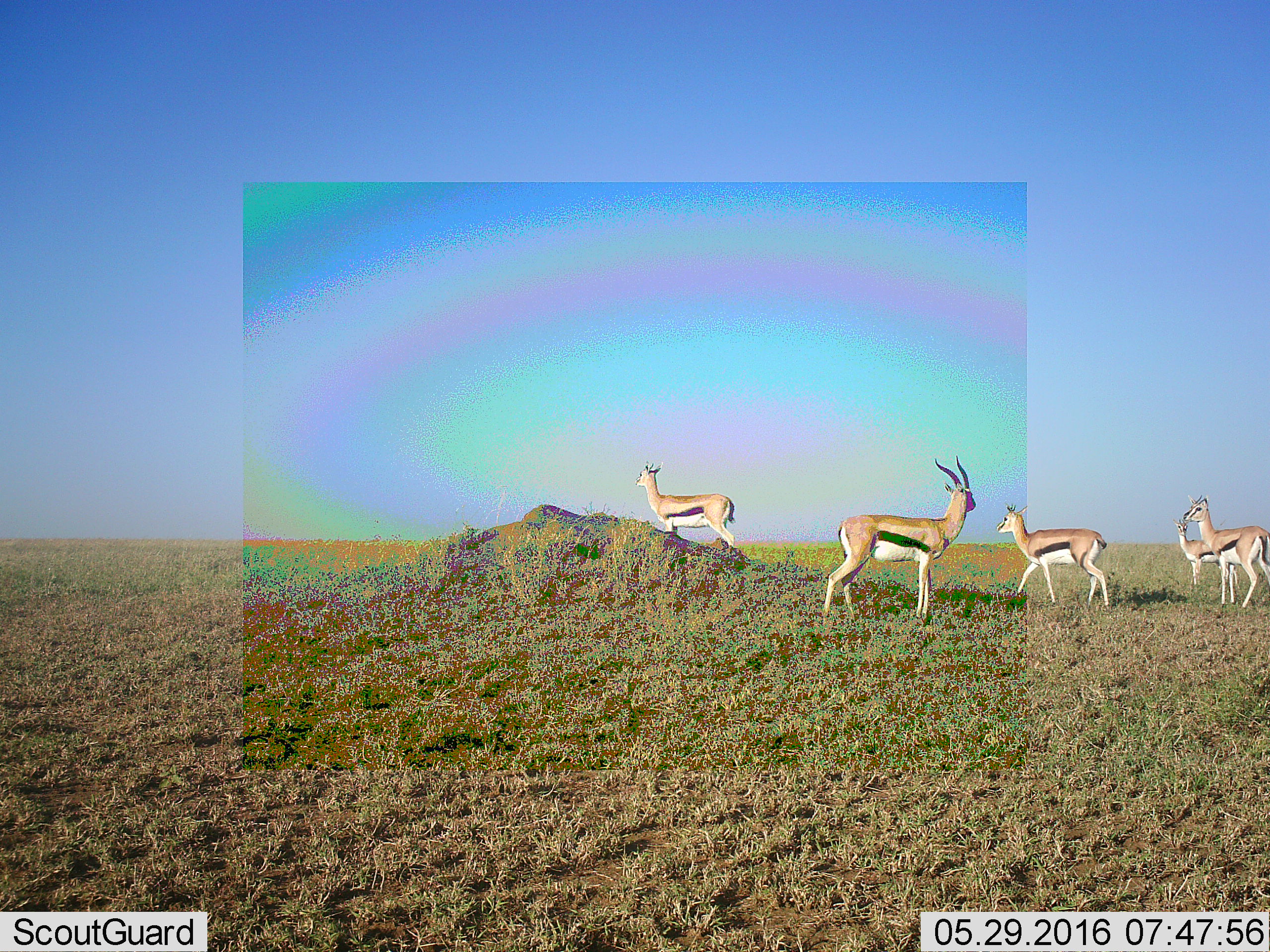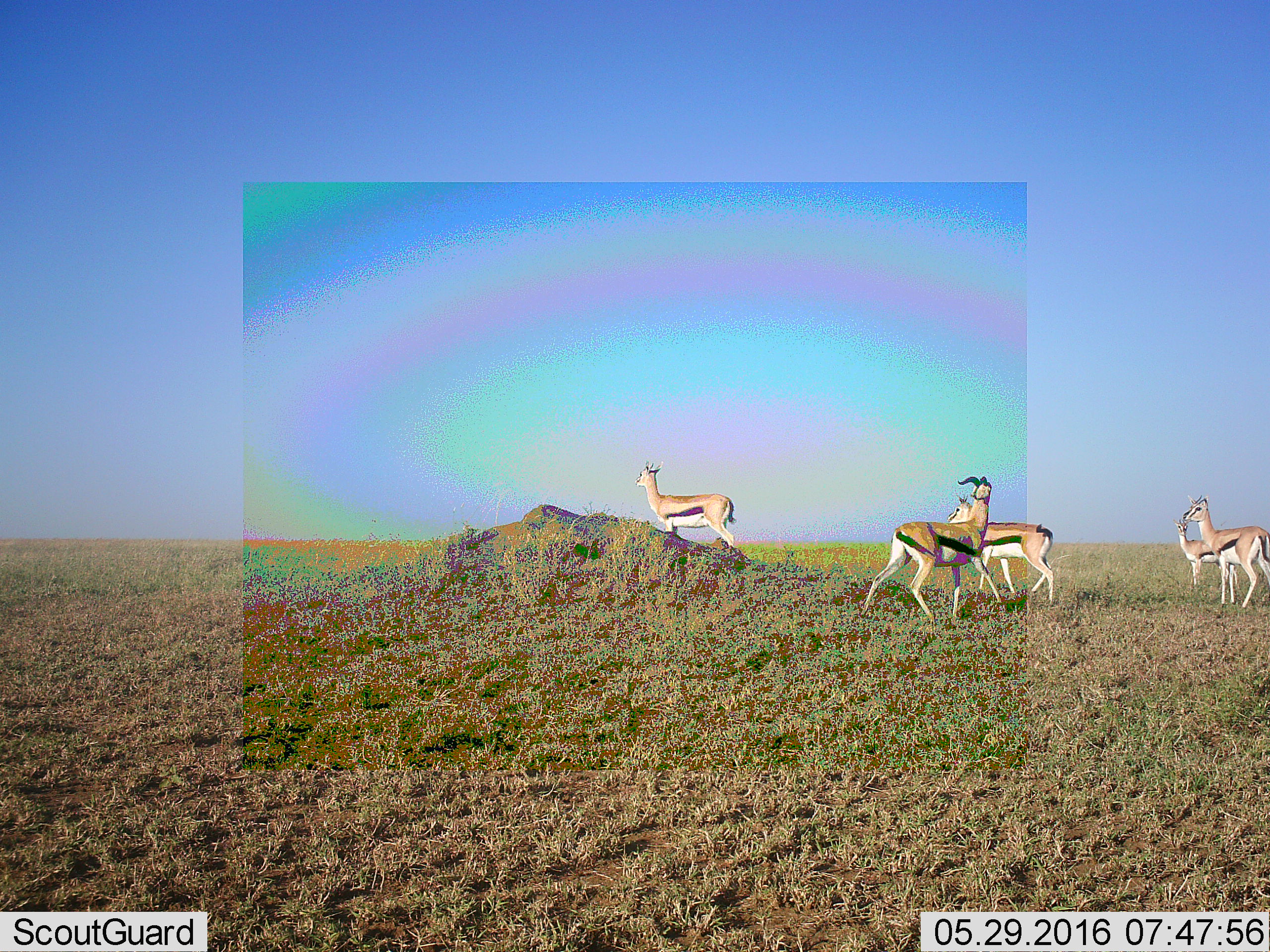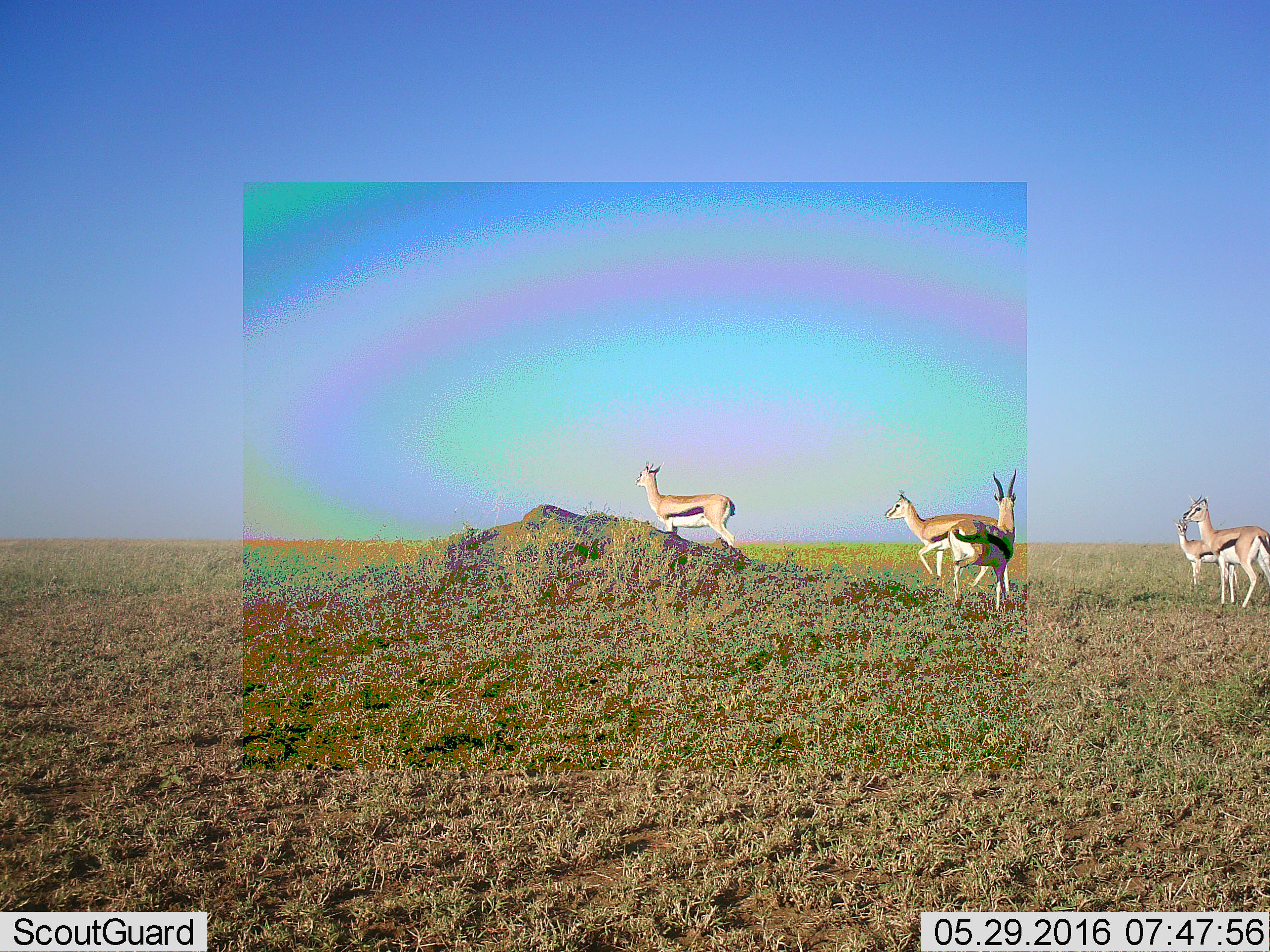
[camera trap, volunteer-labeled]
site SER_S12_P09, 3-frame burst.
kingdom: Animalia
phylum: Chordata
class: Mammalia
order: Artiodactyla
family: Bovidae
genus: Eudorcas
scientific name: Eudorcas thomsonii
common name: thomson's gazelle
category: gazellethomsons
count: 5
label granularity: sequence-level